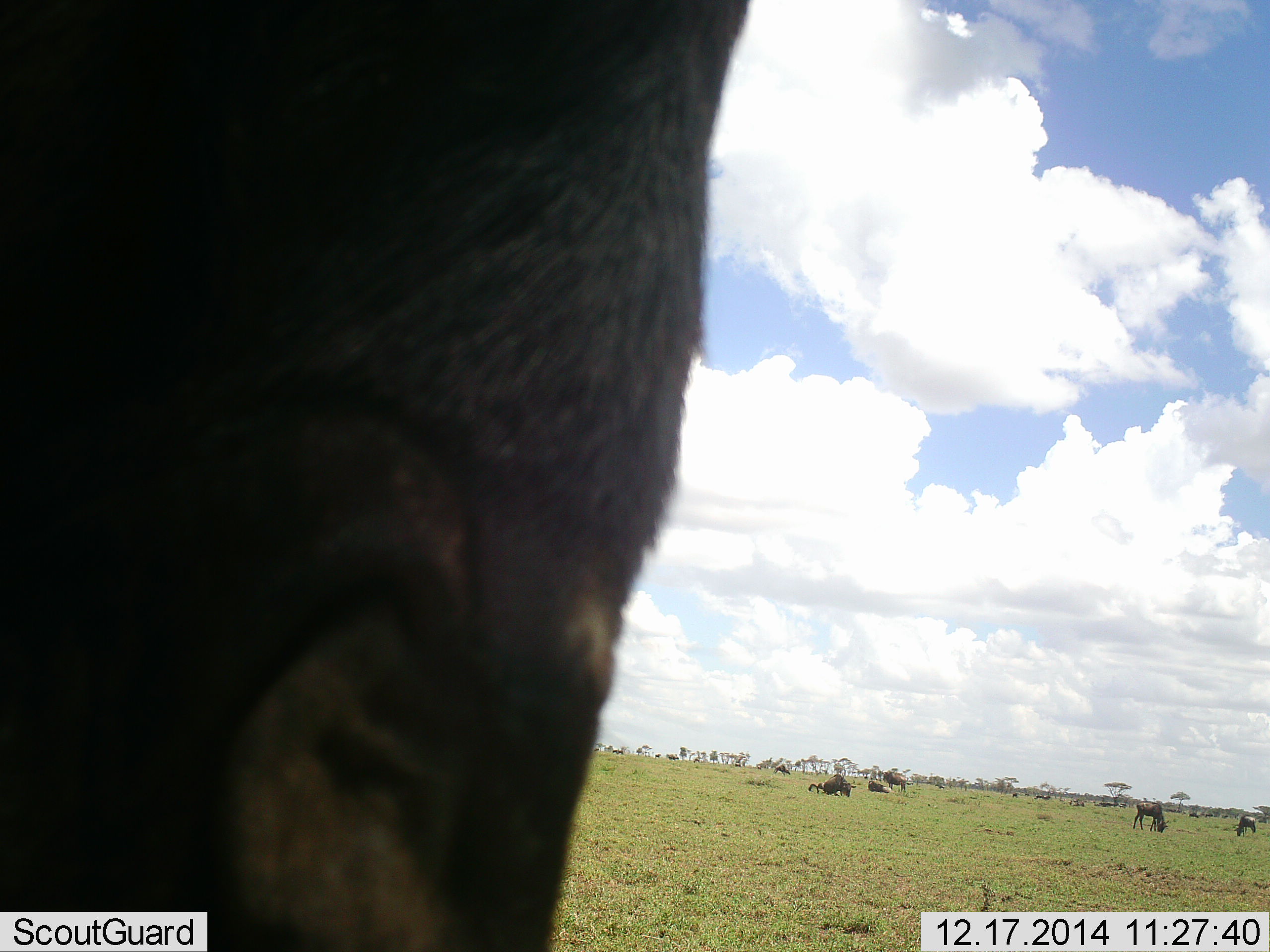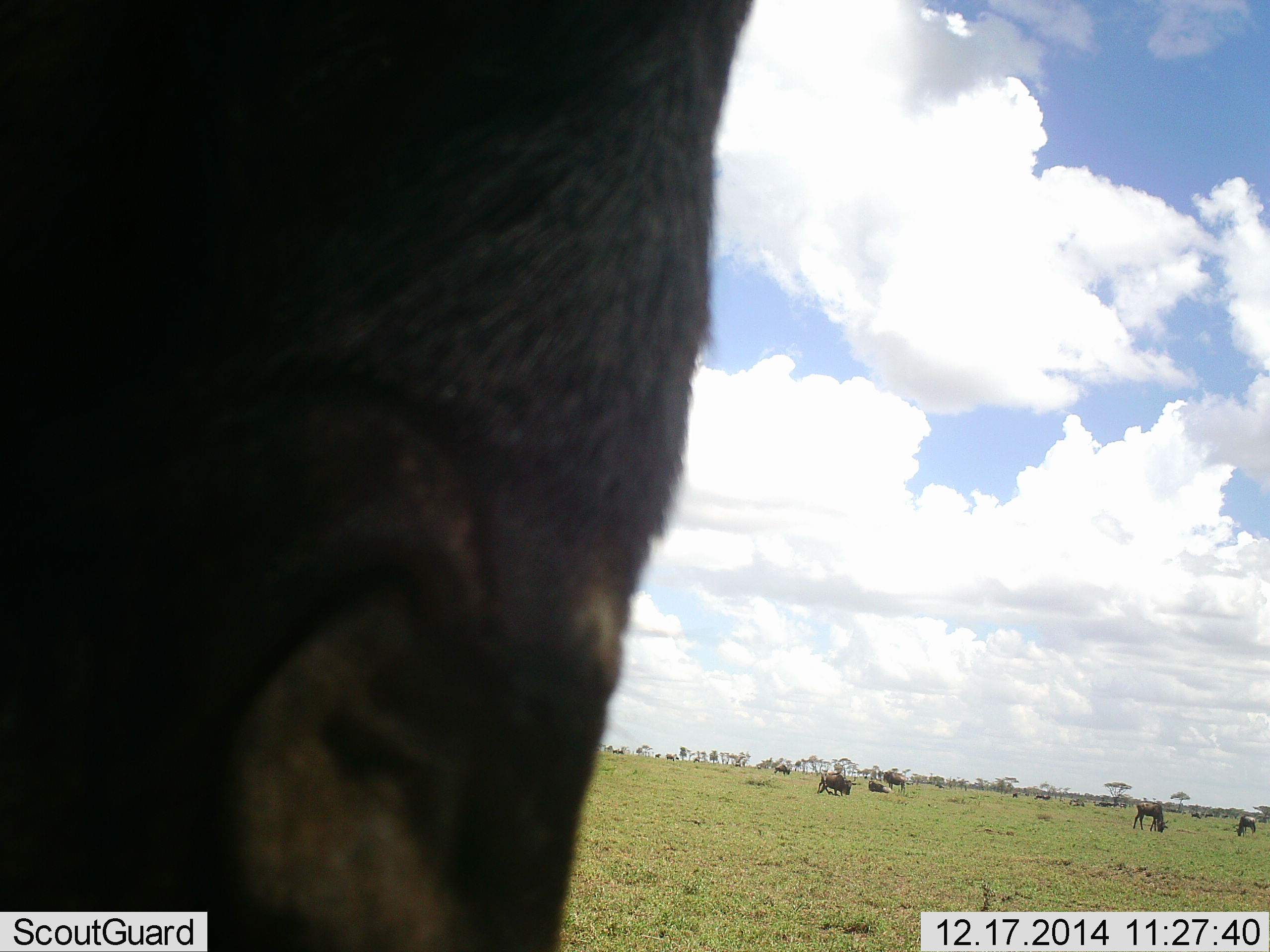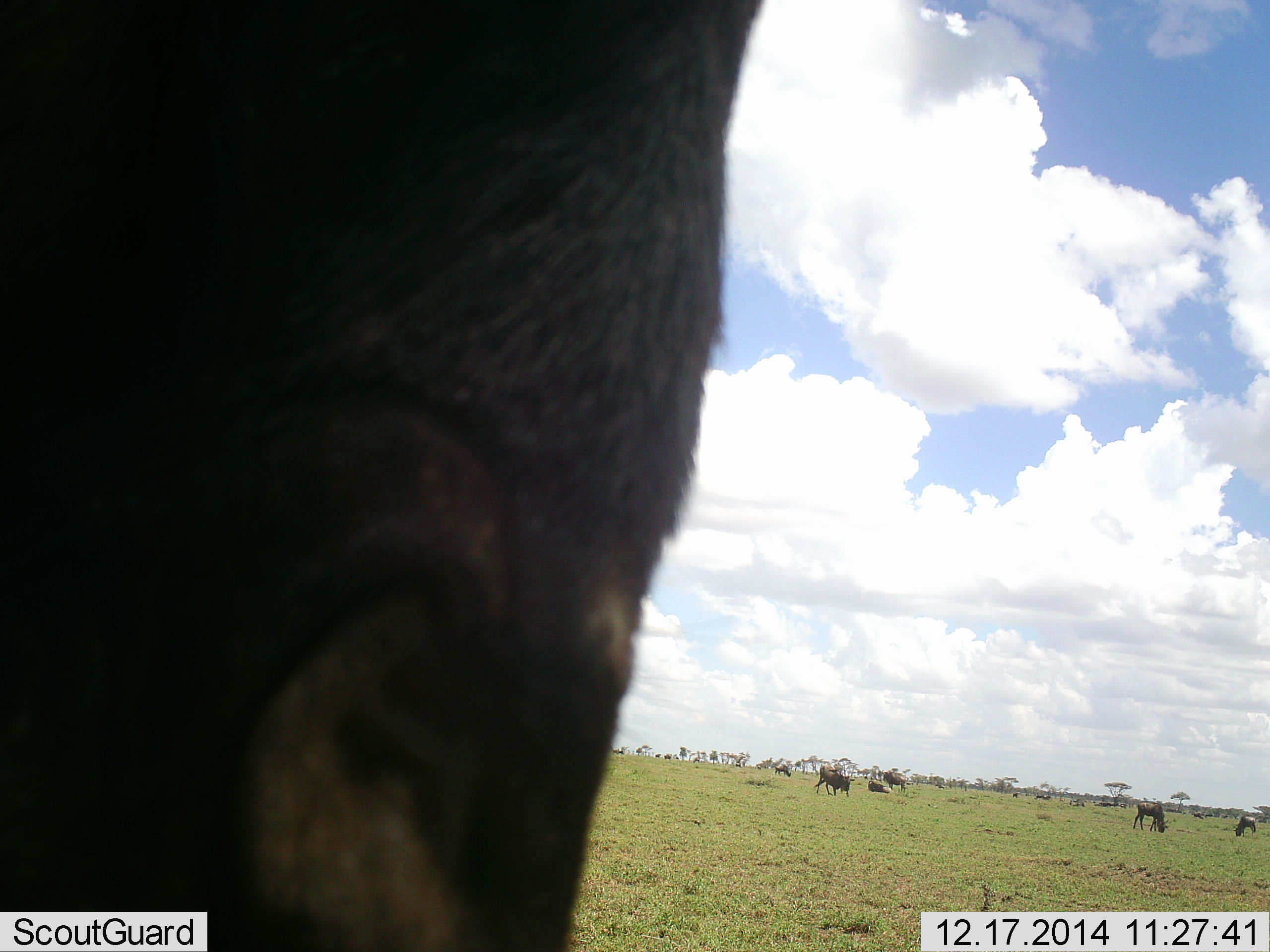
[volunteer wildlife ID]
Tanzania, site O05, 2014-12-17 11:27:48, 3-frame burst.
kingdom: Animalia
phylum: Chordata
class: Mammalia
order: Artiodactyla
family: Bovidae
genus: Connochaetes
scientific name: Connochaetes taurinus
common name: blue wildebeest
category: wildebeest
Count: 8.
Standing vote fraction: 70%.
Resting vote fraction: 10%.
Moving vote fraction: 40%.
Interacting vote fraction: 10%.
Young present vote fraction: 0%.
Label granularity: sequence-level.